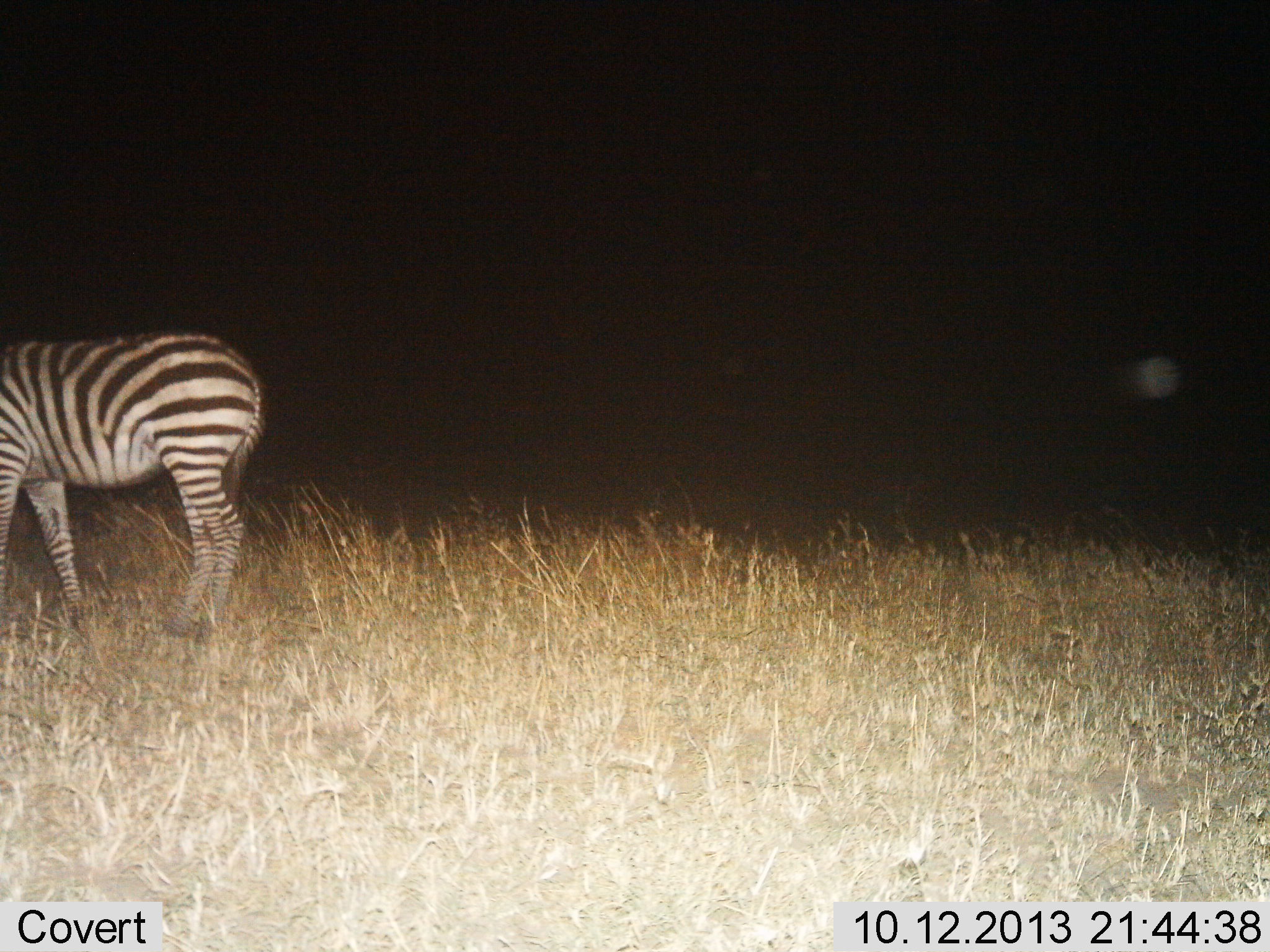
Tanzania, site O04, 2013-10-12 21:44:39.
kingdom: Animalia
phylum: Chordata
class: Mammalia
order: Perissodactyla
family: Equidae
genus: Equus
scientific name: Equus quagga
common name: plains zebra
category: zebra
Zebra (plains zebra) (Equus quagga), count 1. Behavior (volunteer vote fractions): standing 80%, resting 0%, moving 20%, interacting 0%. Young present (vote fraction): 0%. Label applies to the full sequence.